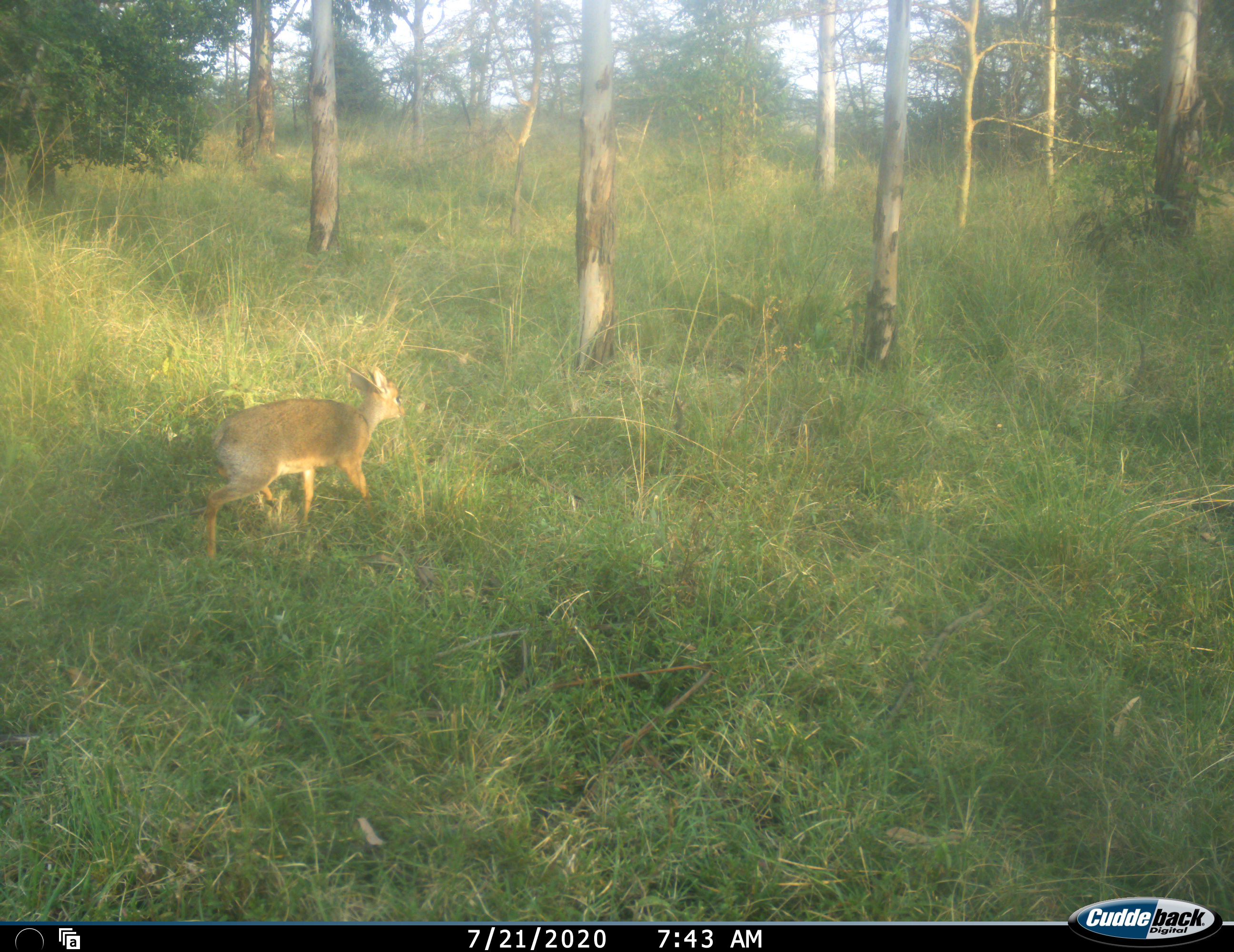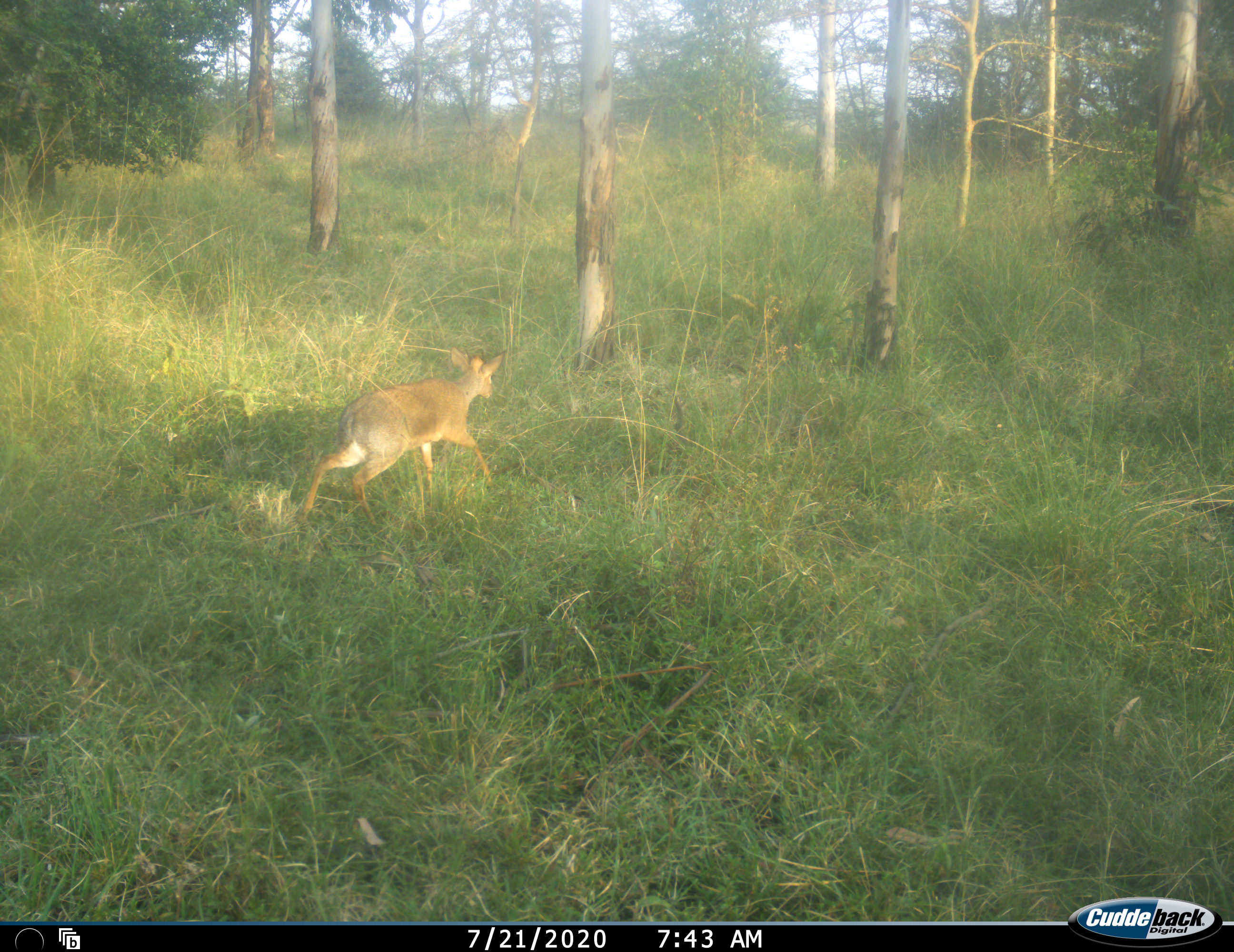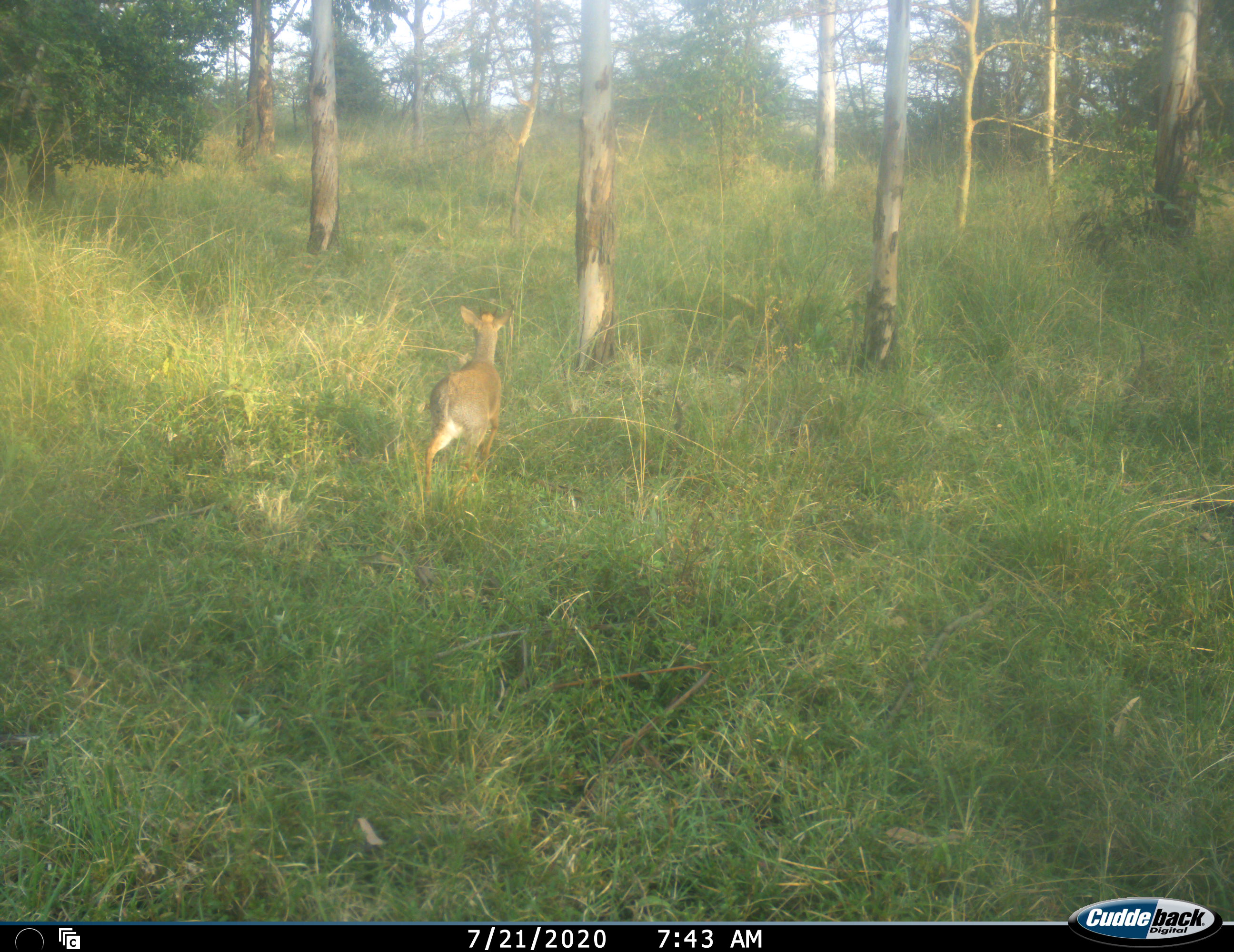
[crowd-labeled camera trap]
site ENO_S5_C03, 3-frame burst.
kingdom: Animalia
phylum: Chordata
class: Mammalia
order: Artiodactyla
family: Bovidae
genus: Madoqua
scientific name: Madoqua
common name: dik-dik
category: dikdik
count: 1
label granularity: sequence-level